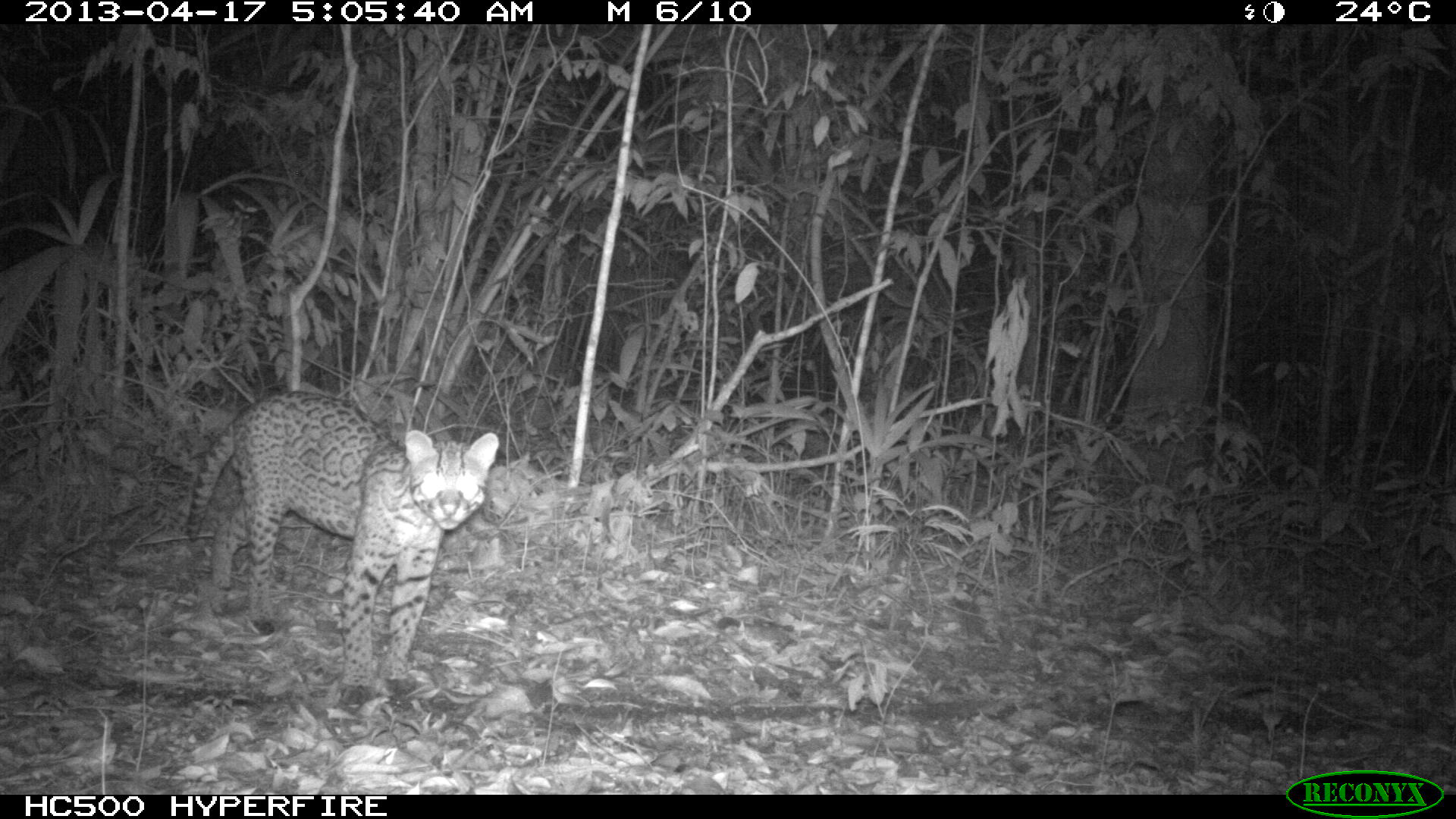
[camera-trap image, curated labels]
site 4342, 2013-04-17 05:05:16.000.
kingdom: Animalia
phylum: Chordata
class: Mammalia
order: Carnivora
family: Felidae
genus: Leopardus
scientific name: Leopardus pardalis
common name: ocelot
Leopardus pardalis (ocelot), count 1.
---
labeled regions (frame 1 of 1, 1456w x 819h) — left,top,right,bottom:
leopardus pardalis: 184,388,499,686